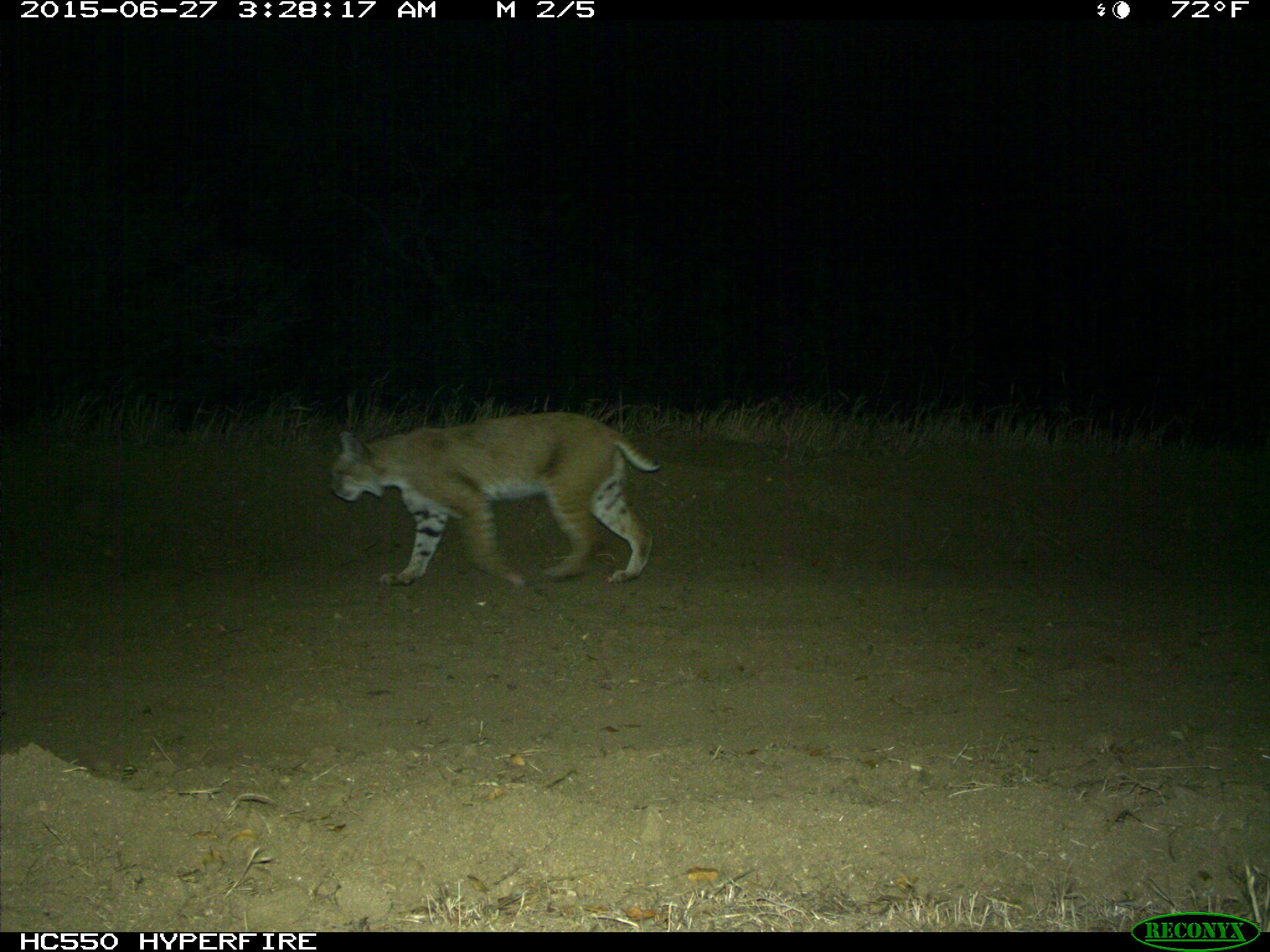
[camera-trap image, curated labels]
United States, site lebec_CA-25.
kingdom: Animalia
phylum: Chordata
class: Mammalia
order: Carnivora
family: Felidae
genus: Lynx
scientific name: Lynx rufus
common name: bobcat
Lynx rufus (bobcat).